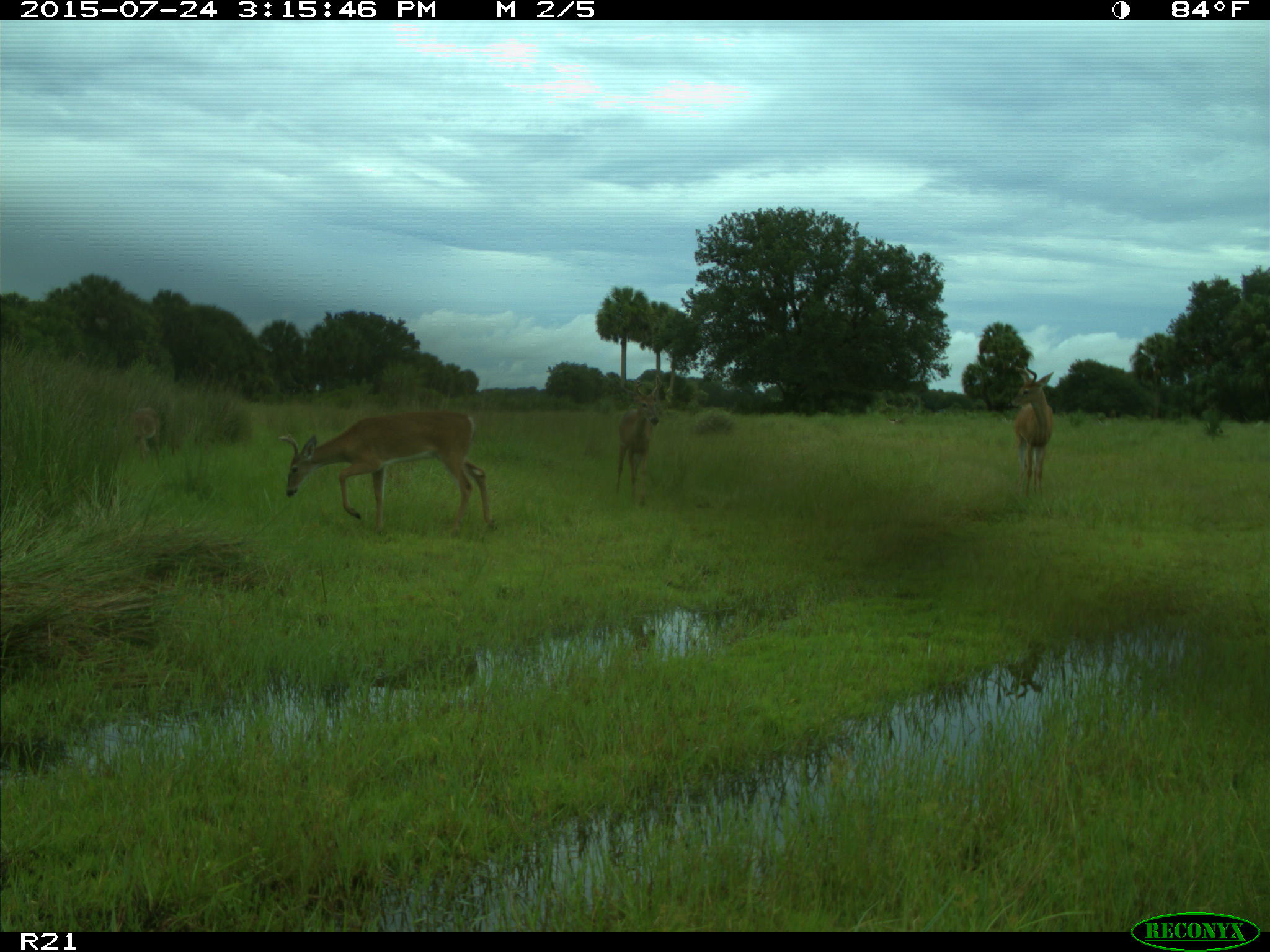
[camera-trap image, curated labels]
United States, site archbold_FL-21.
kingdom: Animalia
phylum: Chordata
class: Mammalia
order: Artiodactyla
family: Cervidae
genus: Odocoileus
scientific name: Odocoileus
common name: deer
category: unidentified deer